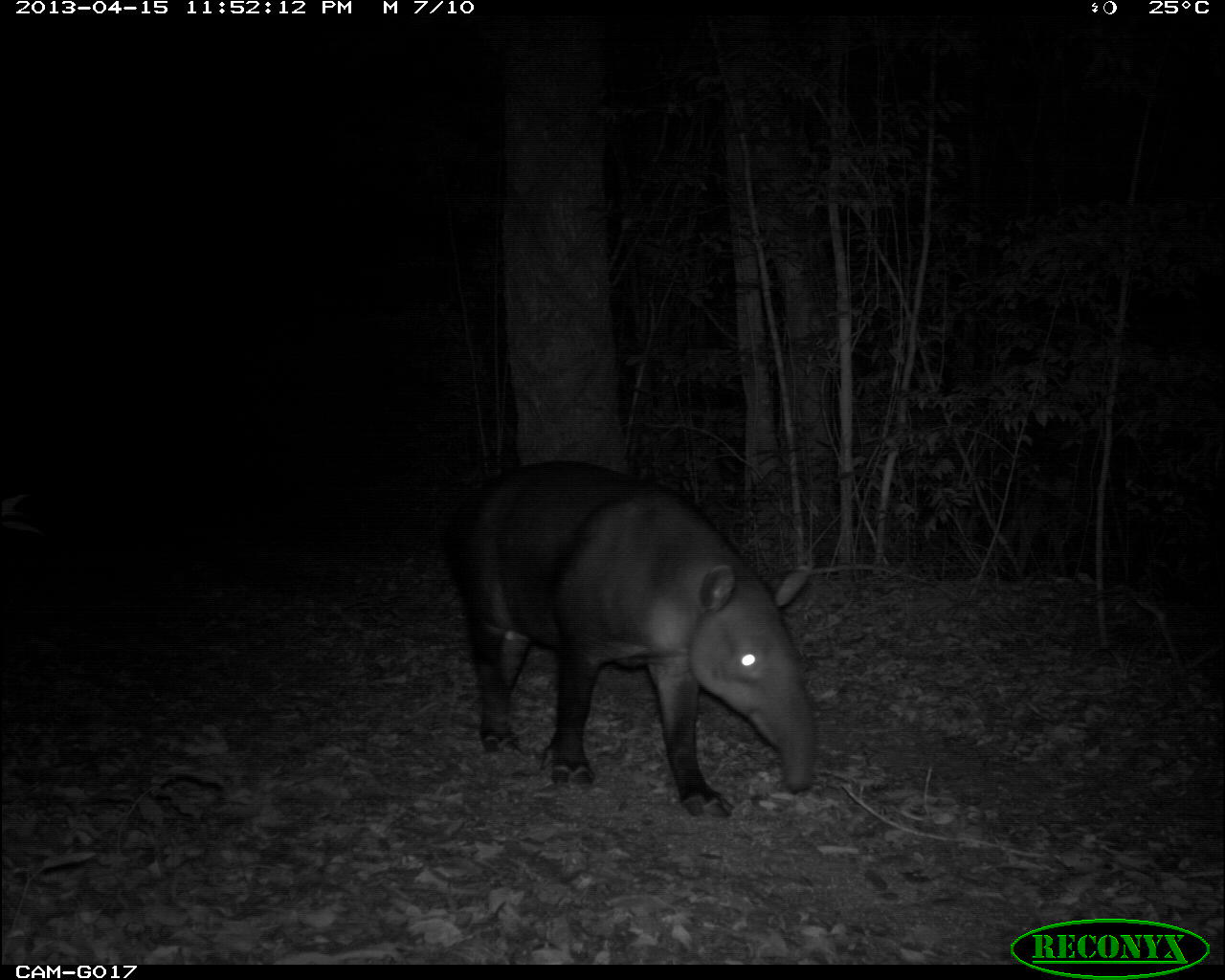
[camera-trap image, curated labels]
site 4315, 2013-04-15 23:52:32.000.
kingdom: Animalia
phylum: Chordata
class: Mammalia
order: Perissodactyla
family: Tapiridae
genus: Tapirus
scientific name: Tapirus bairdii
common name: baird's tapir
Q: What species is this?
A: Tapirus bairdii (baird's tapir).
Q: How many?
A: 1.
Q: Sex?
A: Male.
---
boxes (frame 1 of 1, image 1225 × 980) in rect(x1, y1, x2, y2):
tapirus bairdii: rect(441, 458, 815, 819)